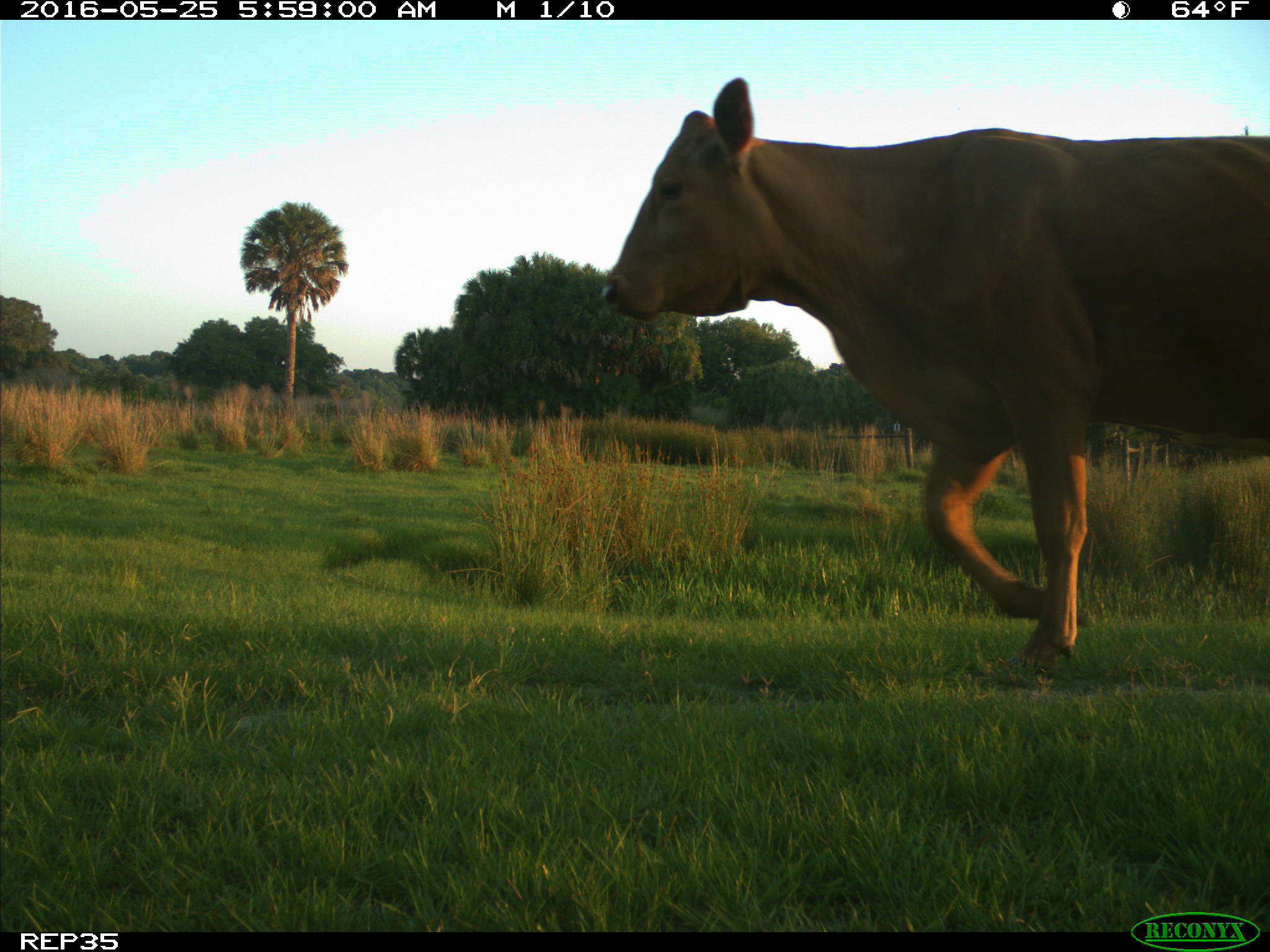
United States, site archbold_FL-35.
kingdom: Animalia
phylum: Chordata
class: Mammalia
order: Artiodactyla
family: Bovidae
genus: Bos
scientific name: Bos taurus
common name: domestic cow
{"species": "Bos taurus (domestic cow)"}